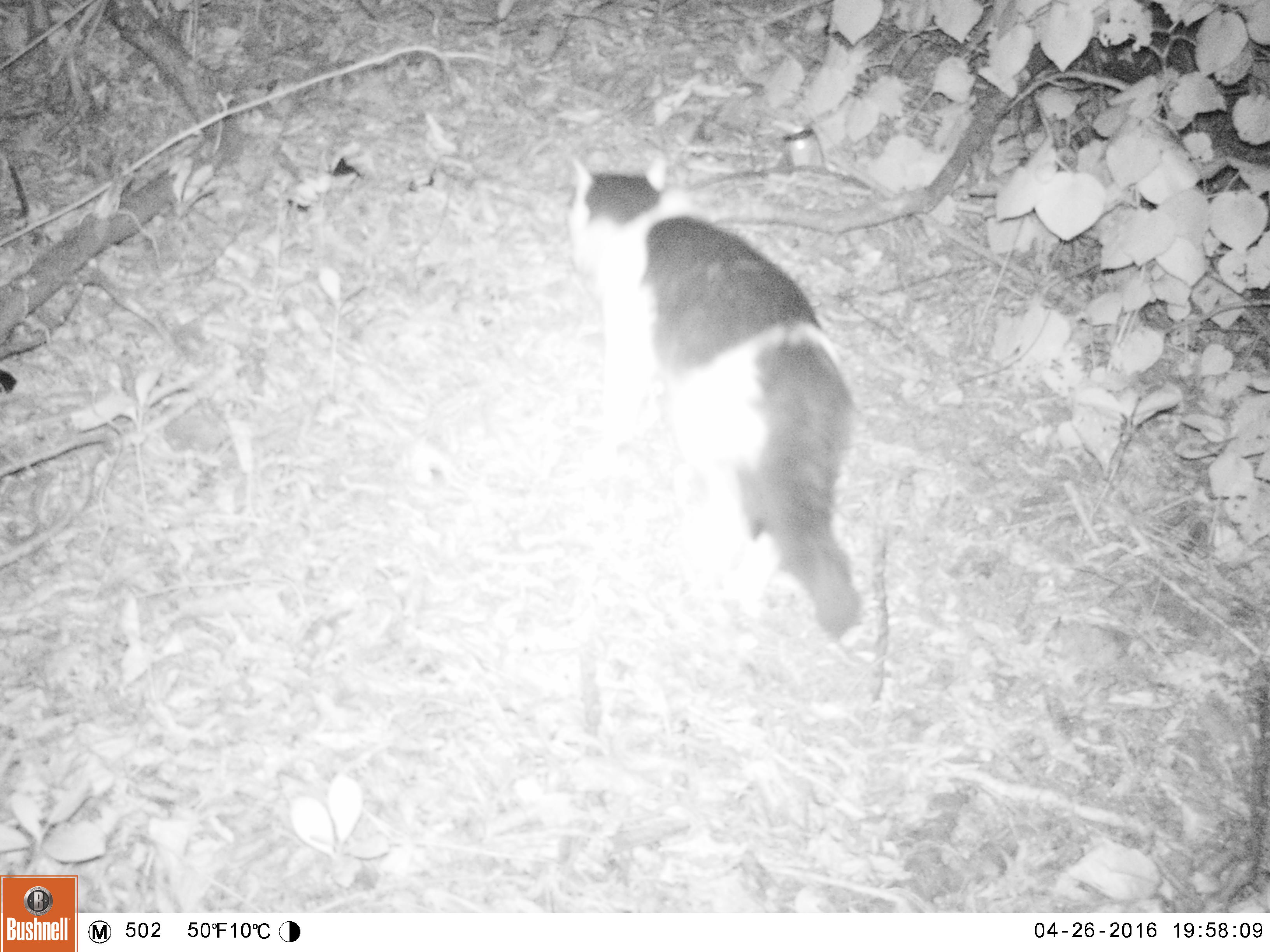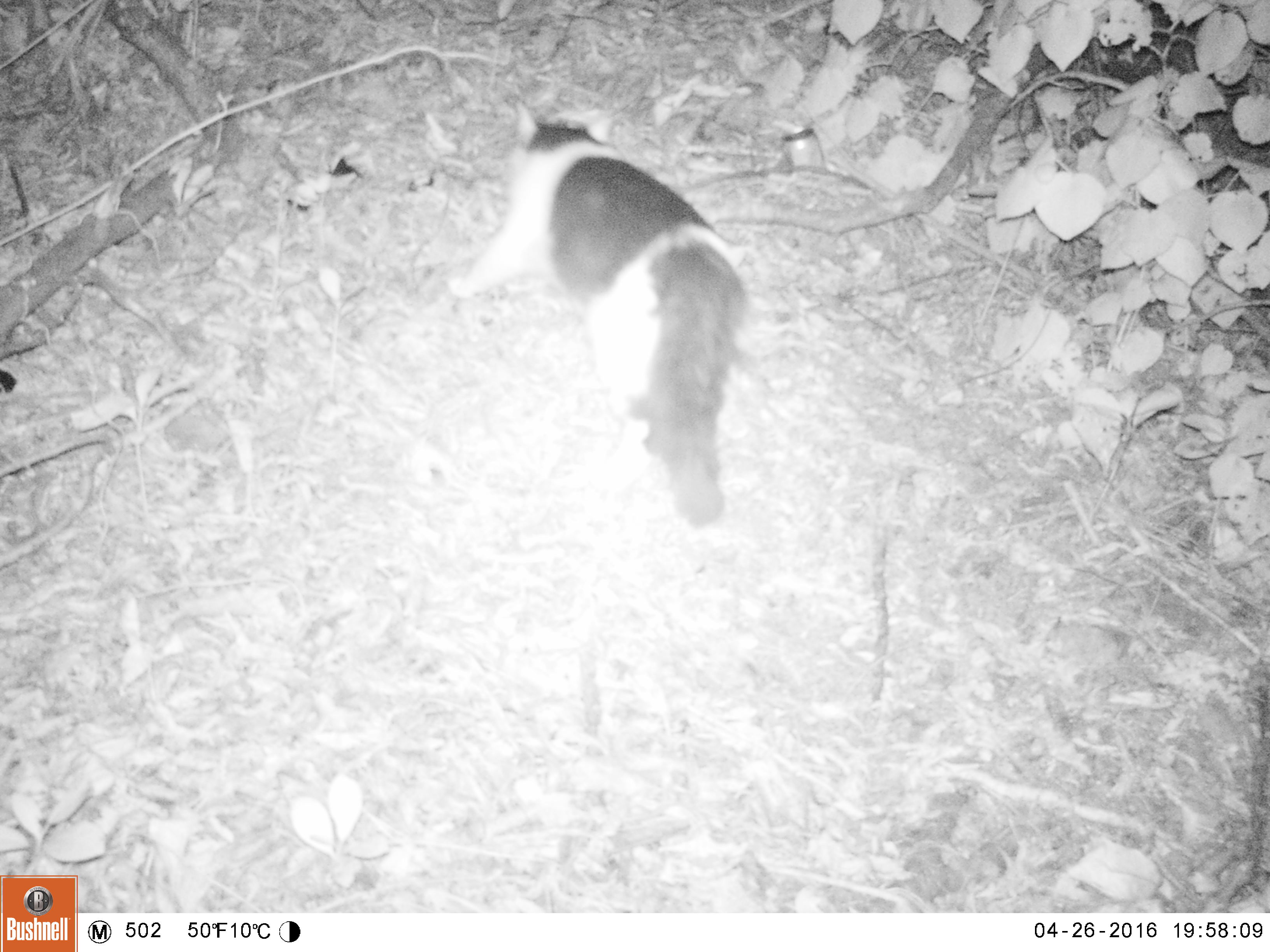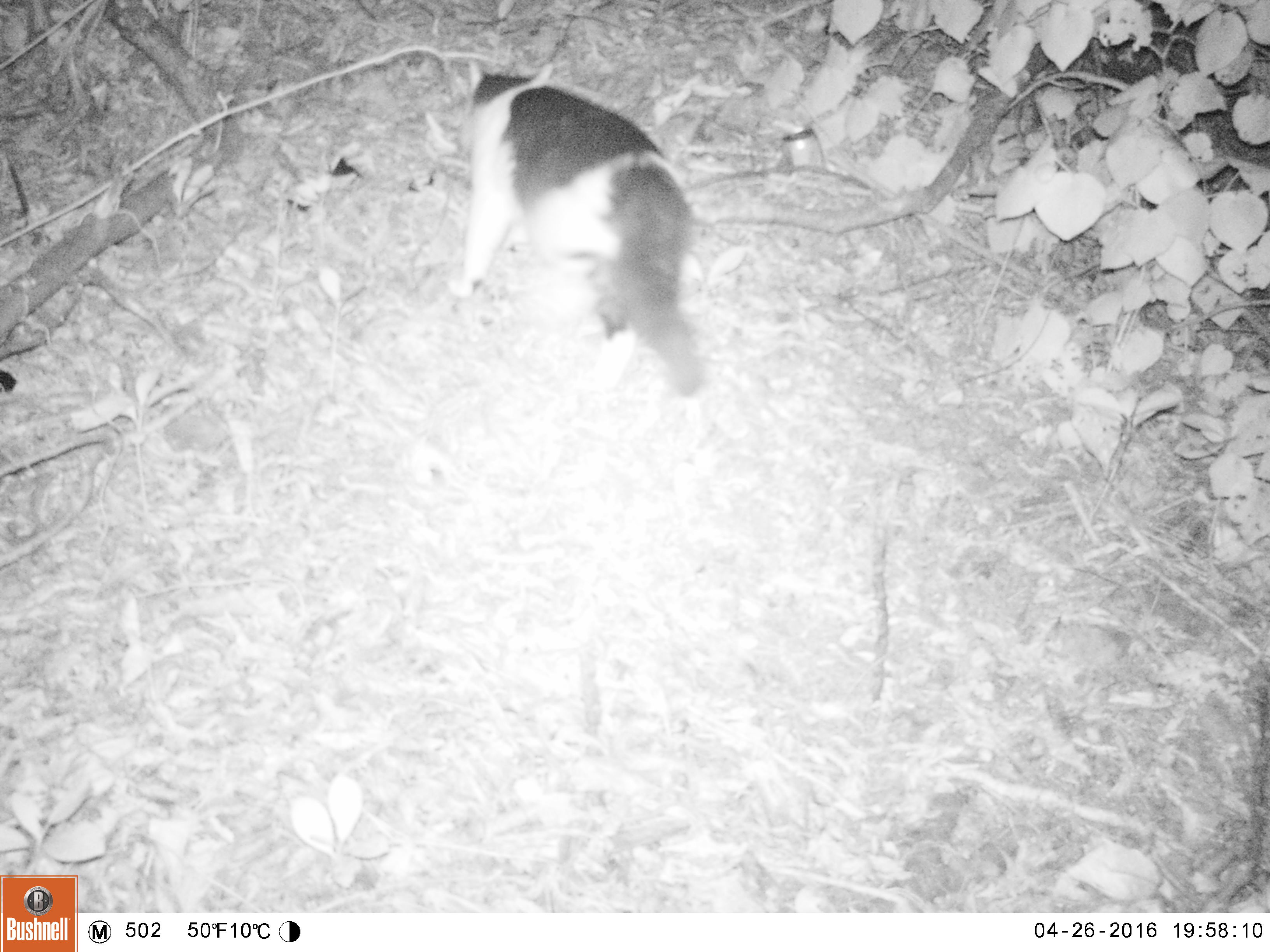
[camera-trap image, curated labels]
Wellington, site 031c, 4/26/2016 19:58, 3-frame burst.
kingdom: Animalia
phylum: Chordata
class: Mammalia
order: Carnivora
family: Felidae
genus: Felis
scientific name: Felis catus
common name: cat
Cat (Felis catus).